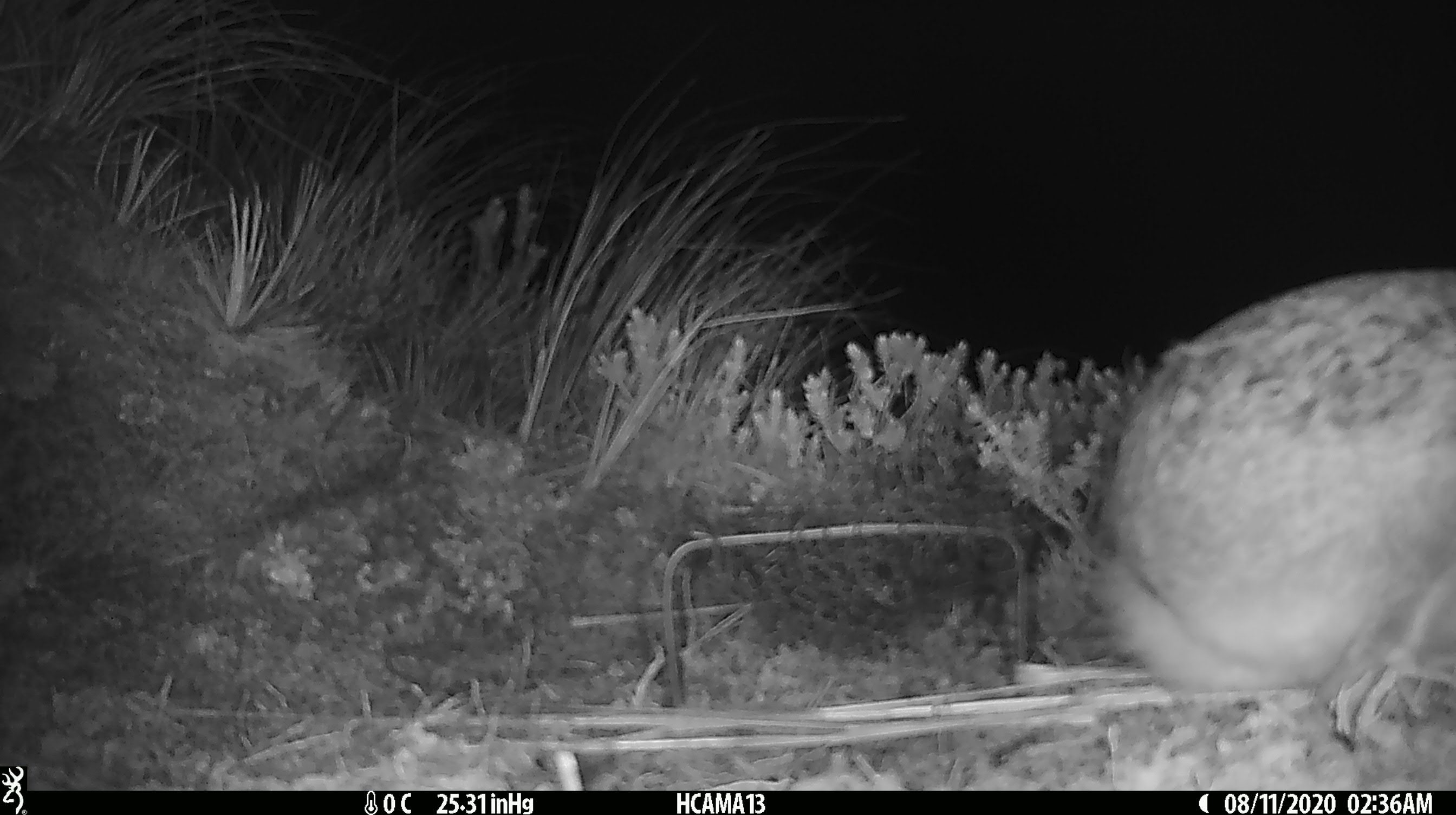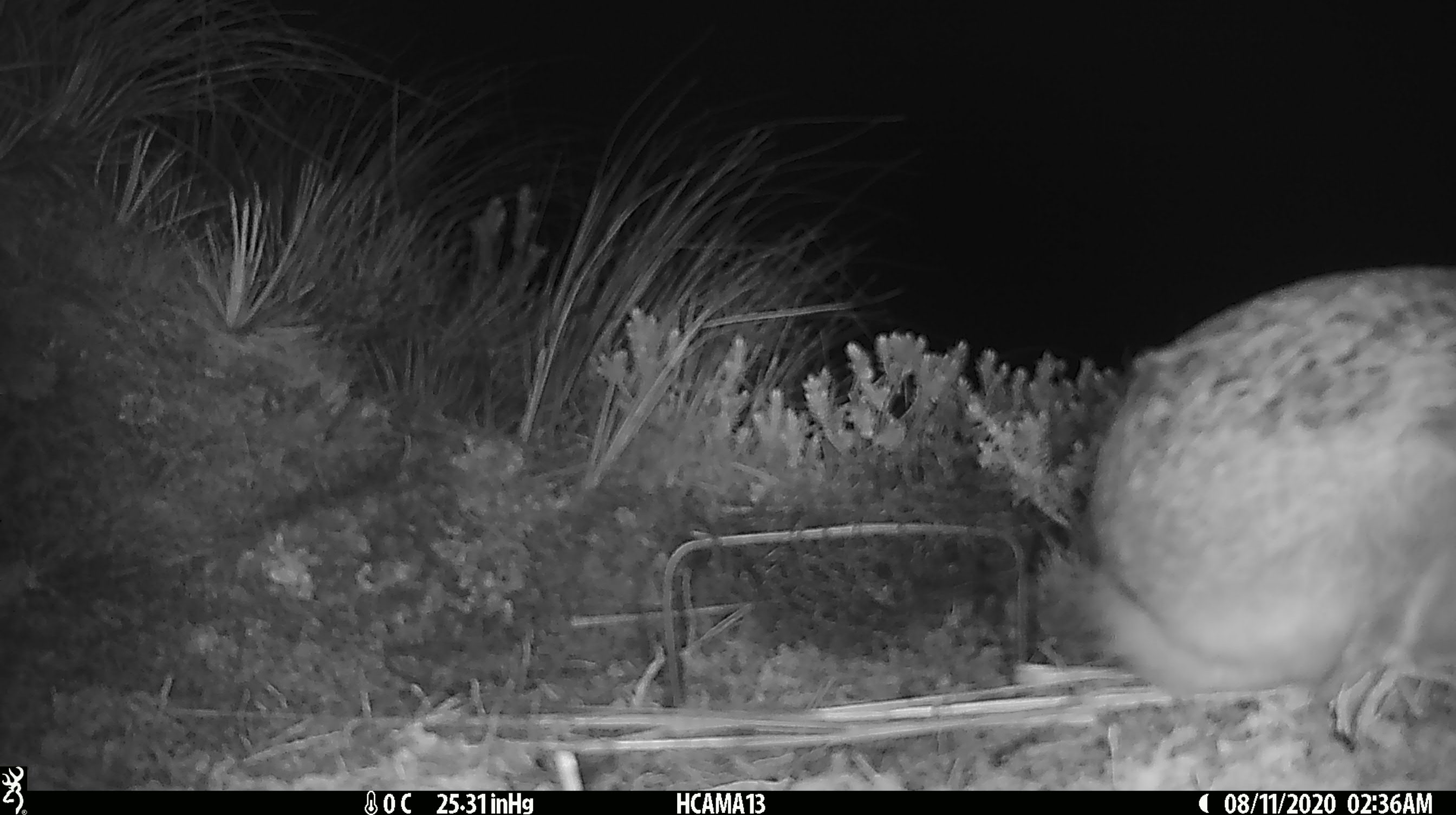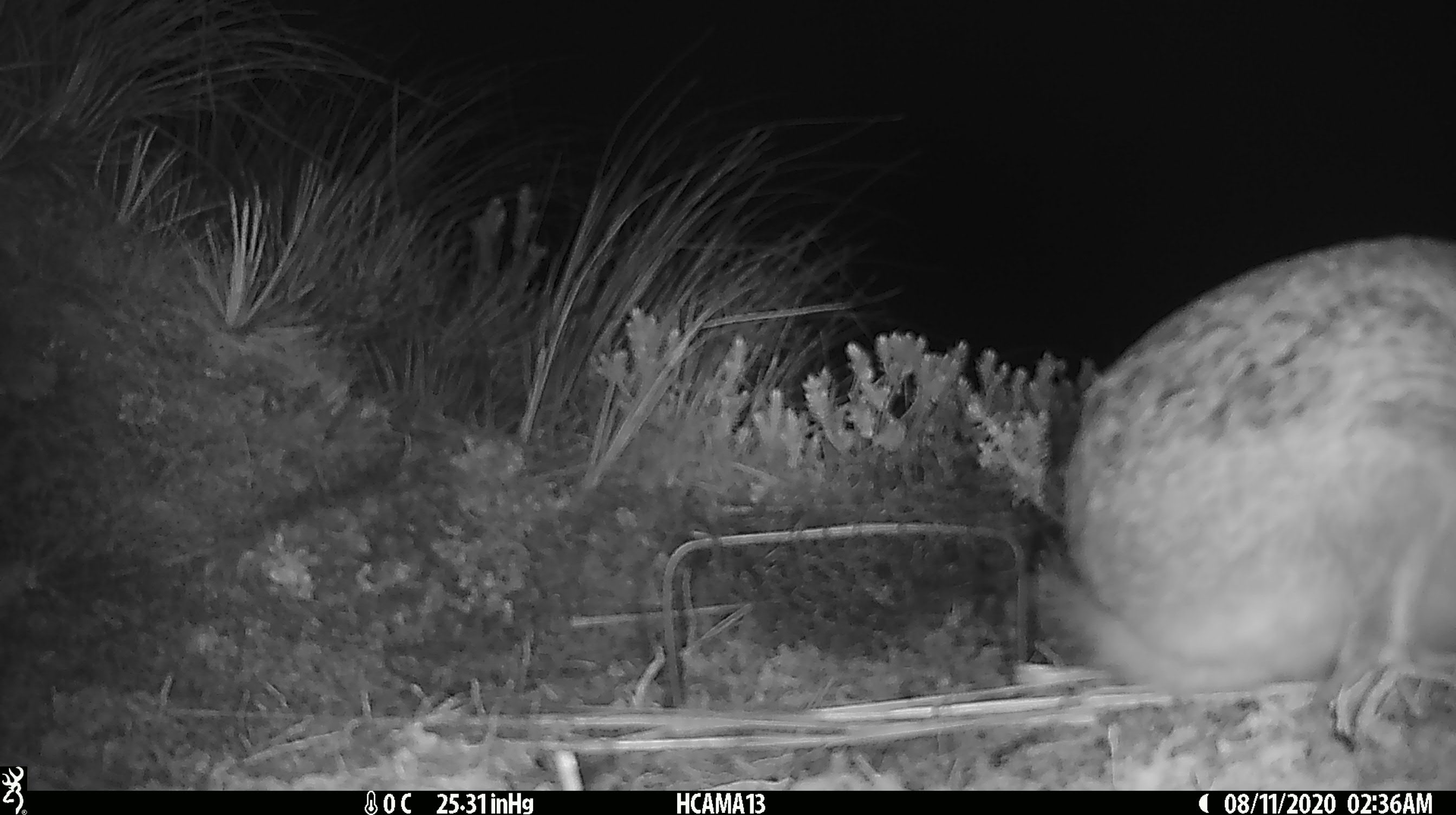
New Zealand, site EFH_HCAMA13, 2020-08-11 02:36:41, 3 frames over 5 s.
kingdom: Animalia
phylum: Chordata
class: Mammalia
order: Lagomorpha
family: Leporidae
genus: Lepus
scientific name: Lepus europaeus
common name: brown hare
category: hare